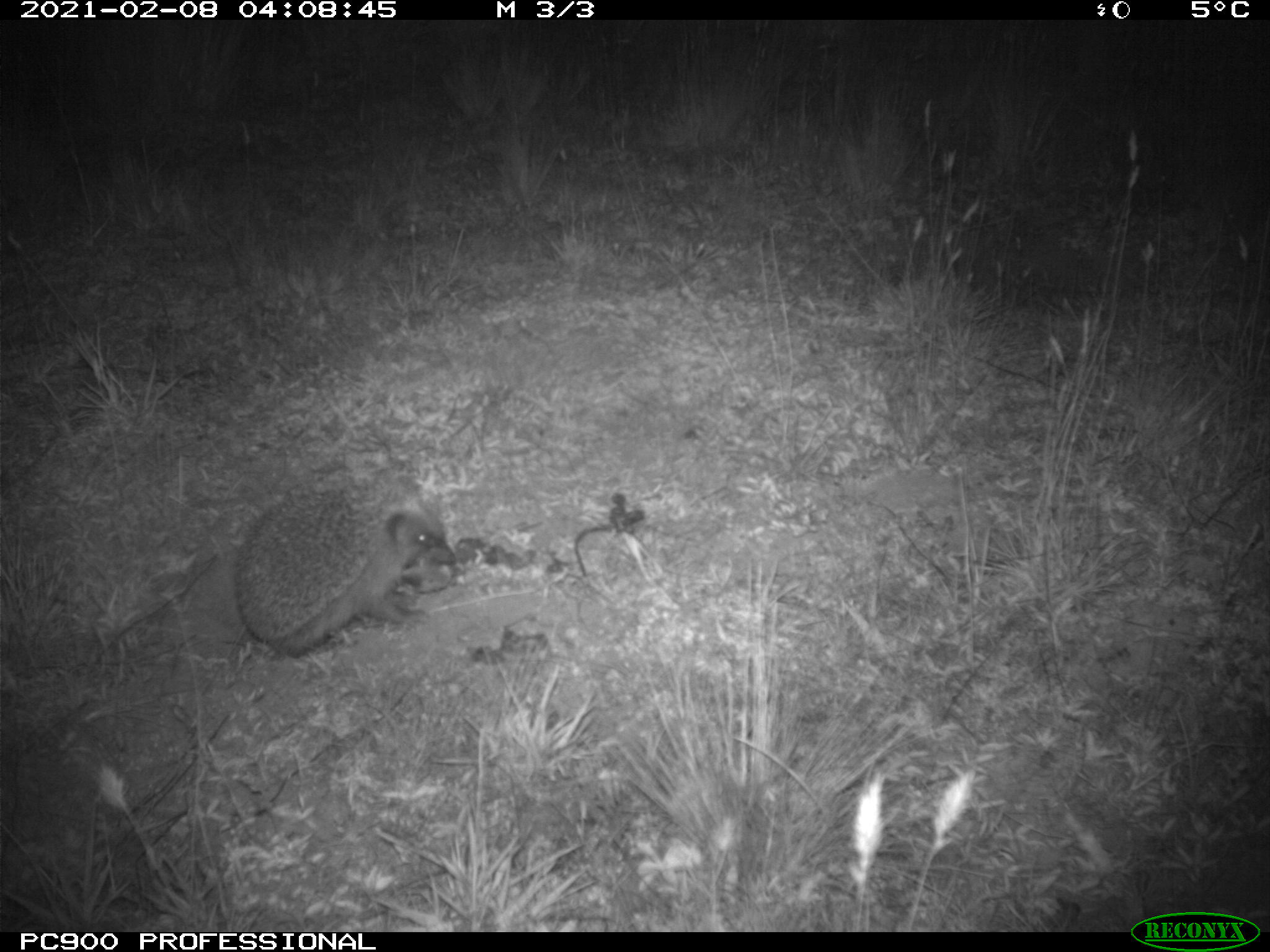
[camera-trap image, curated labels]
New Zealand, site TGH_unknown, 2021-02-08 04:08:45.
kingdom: Animalia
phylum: Chordata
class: Mammalia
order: Eulipotyphla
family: Erinaceidae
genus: Erinaceus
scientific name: Erinaceus europaeus europaeus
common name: european hedgehog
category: hedgehog